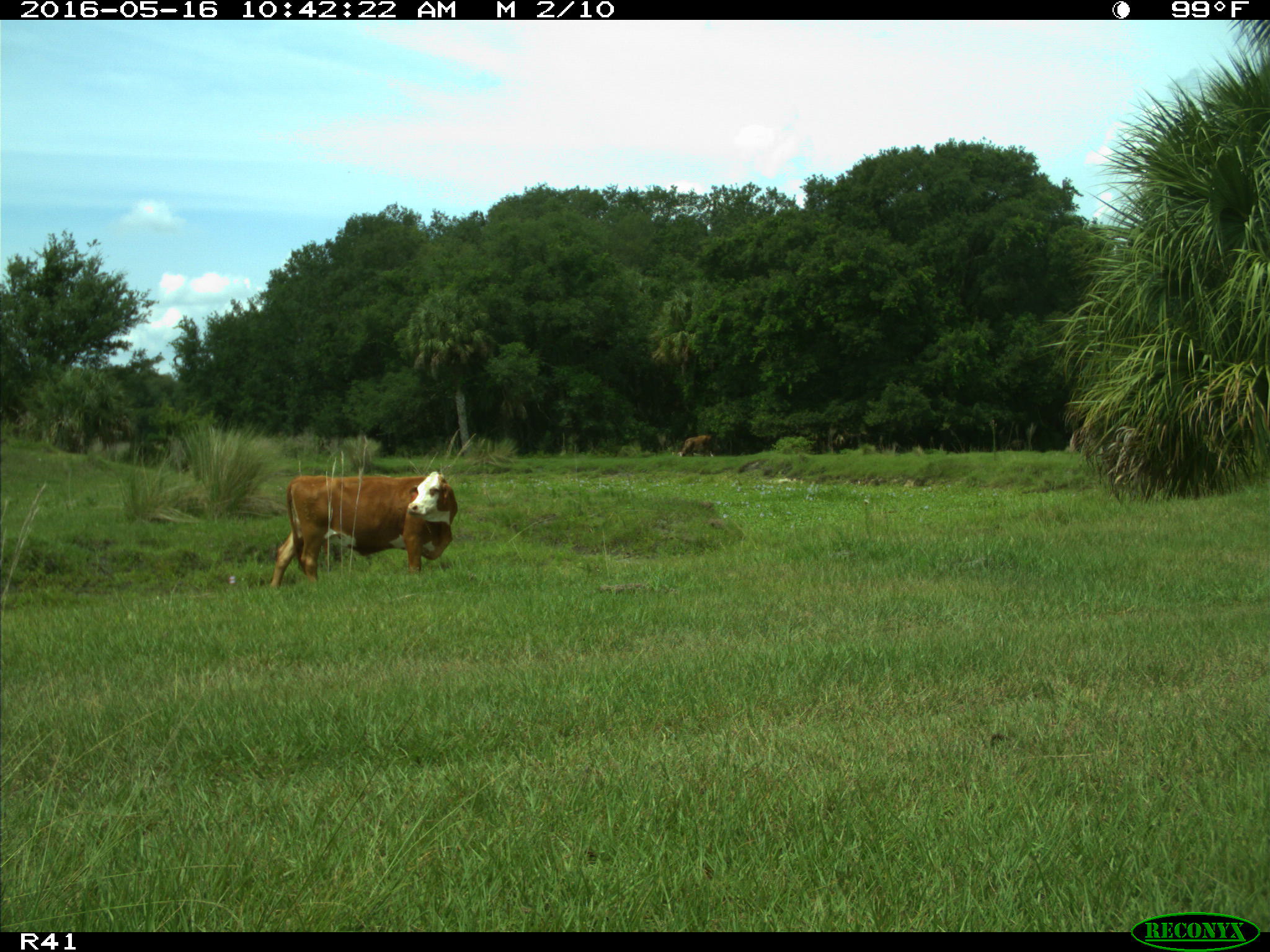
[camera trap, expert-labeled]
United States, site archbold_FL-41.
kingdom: Animalia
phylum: Chordata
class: Mammalia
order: Artiodactyla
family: Bovidae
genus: Bos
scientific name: Bos taurus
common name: domestic cow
Bos taurus (domestic cow).